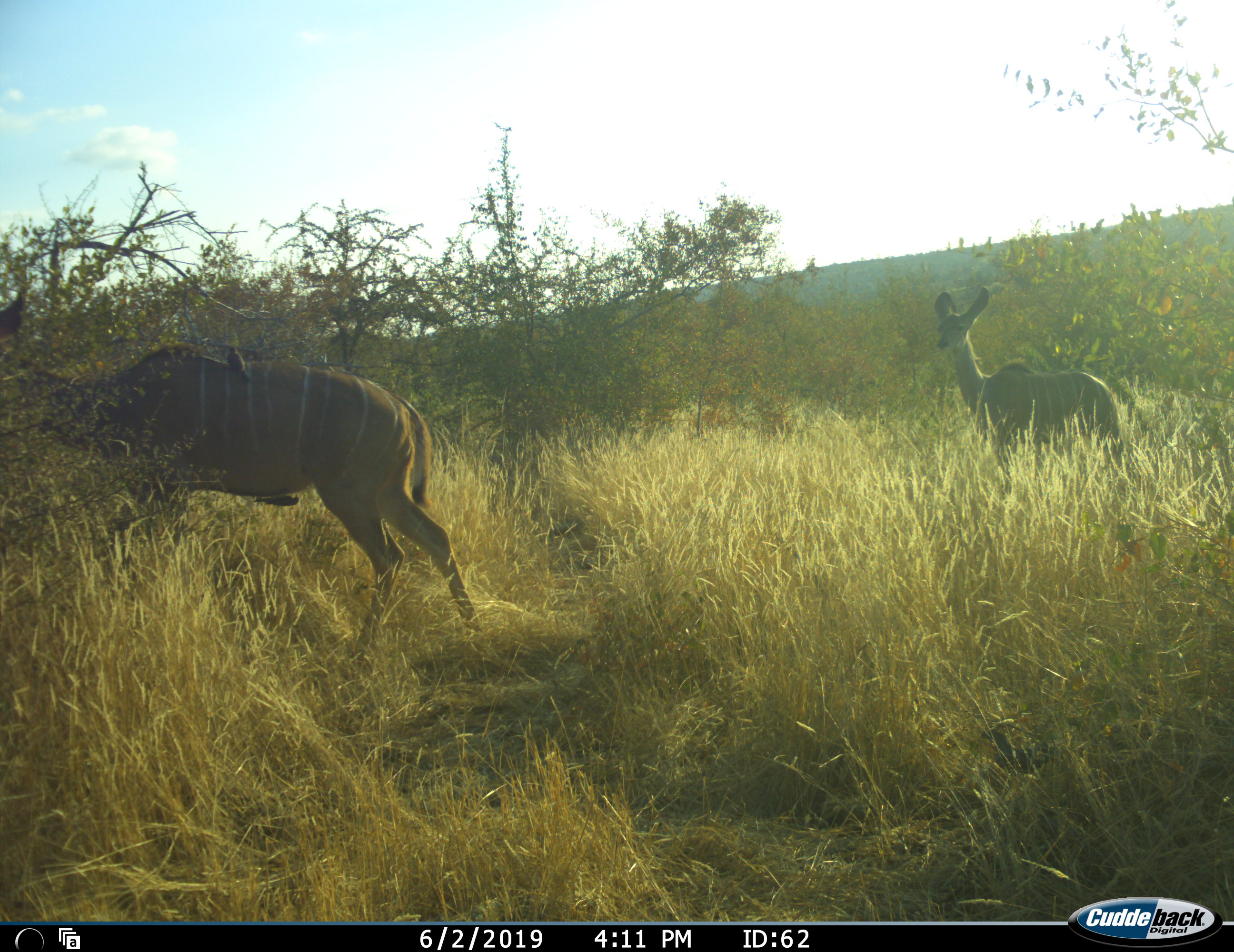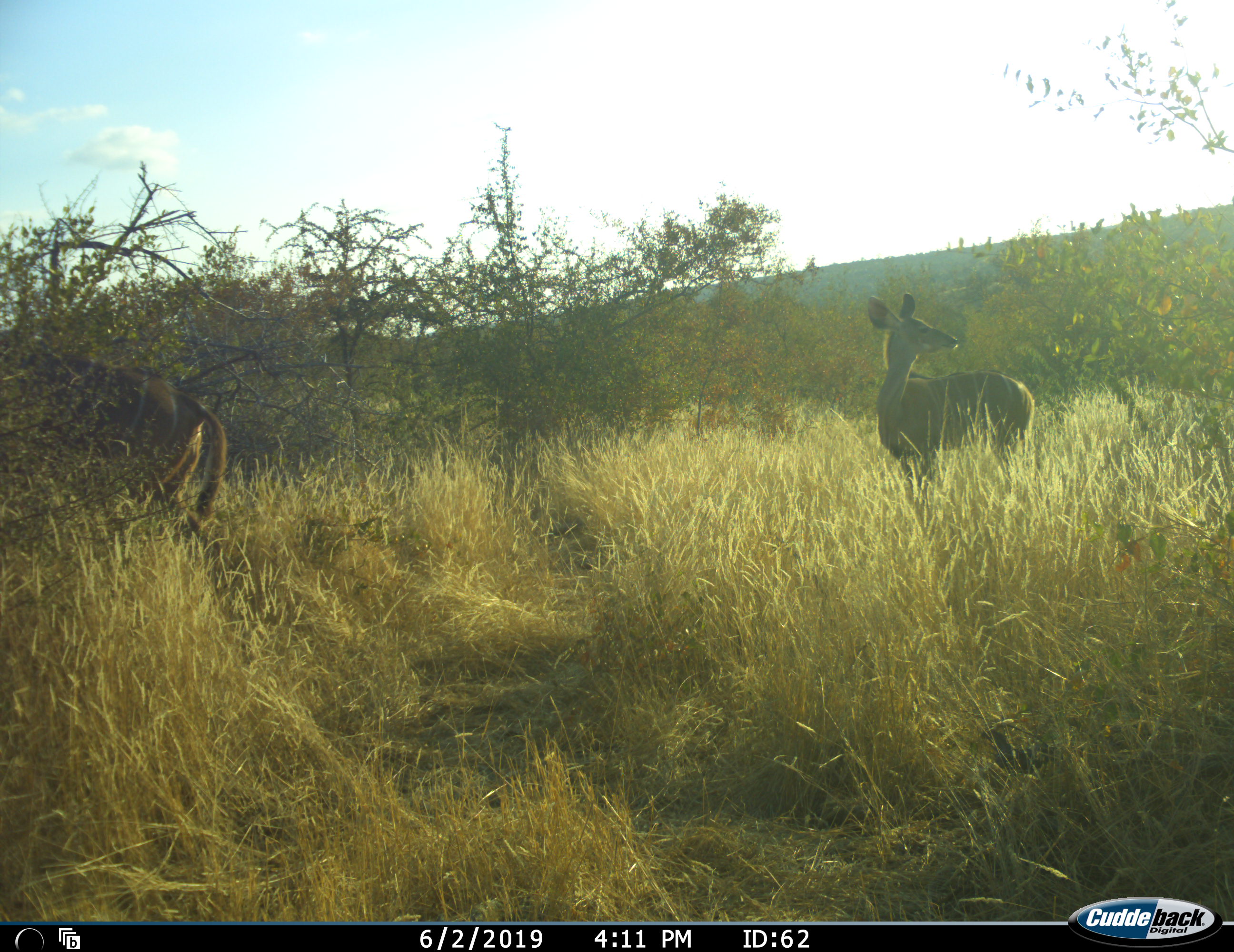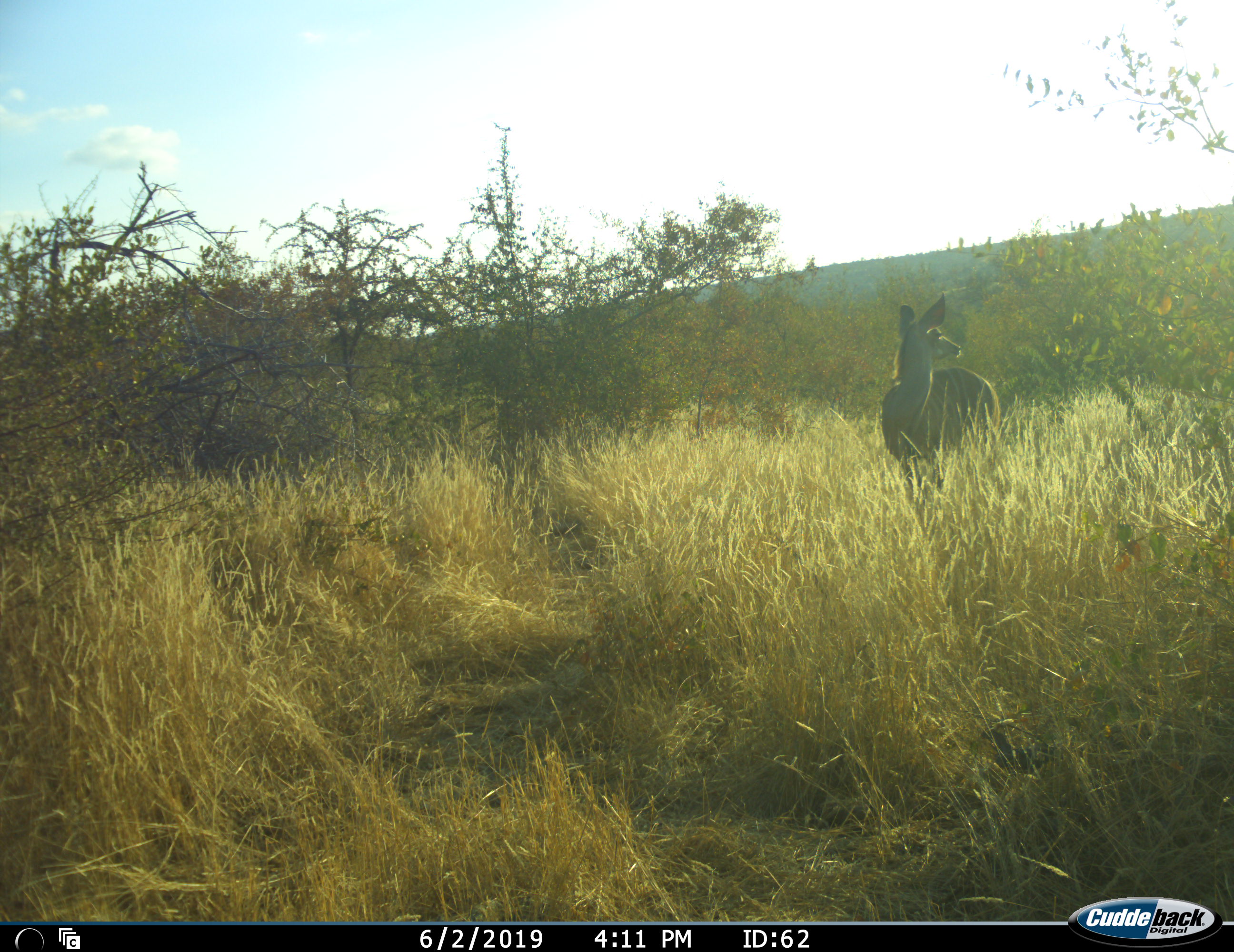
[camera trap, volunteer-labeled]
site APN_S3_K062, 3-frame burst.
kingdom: Animalia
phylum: Chordata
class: Mammalia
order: Artiodactyla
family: Bovidae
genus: Tragelaphus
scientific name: Tragelaphus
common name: kudu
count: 2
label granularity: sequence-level